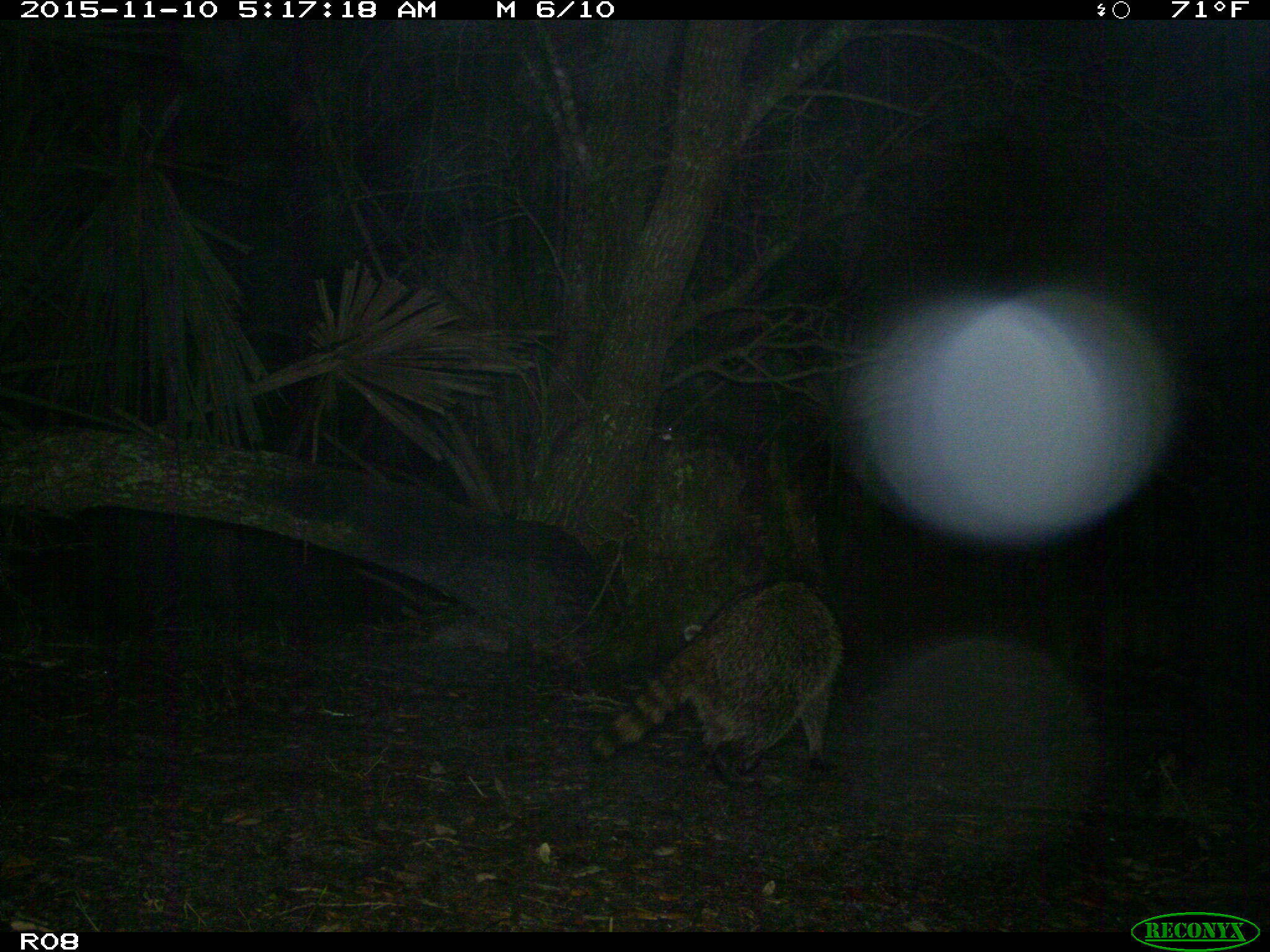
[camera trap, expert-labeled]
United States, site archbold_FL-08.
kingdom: Animalia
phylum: Chordata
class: Mammalia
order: Carnivora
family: Procyonidae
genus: Procyon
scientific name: Procyon lotor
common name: common raccoon